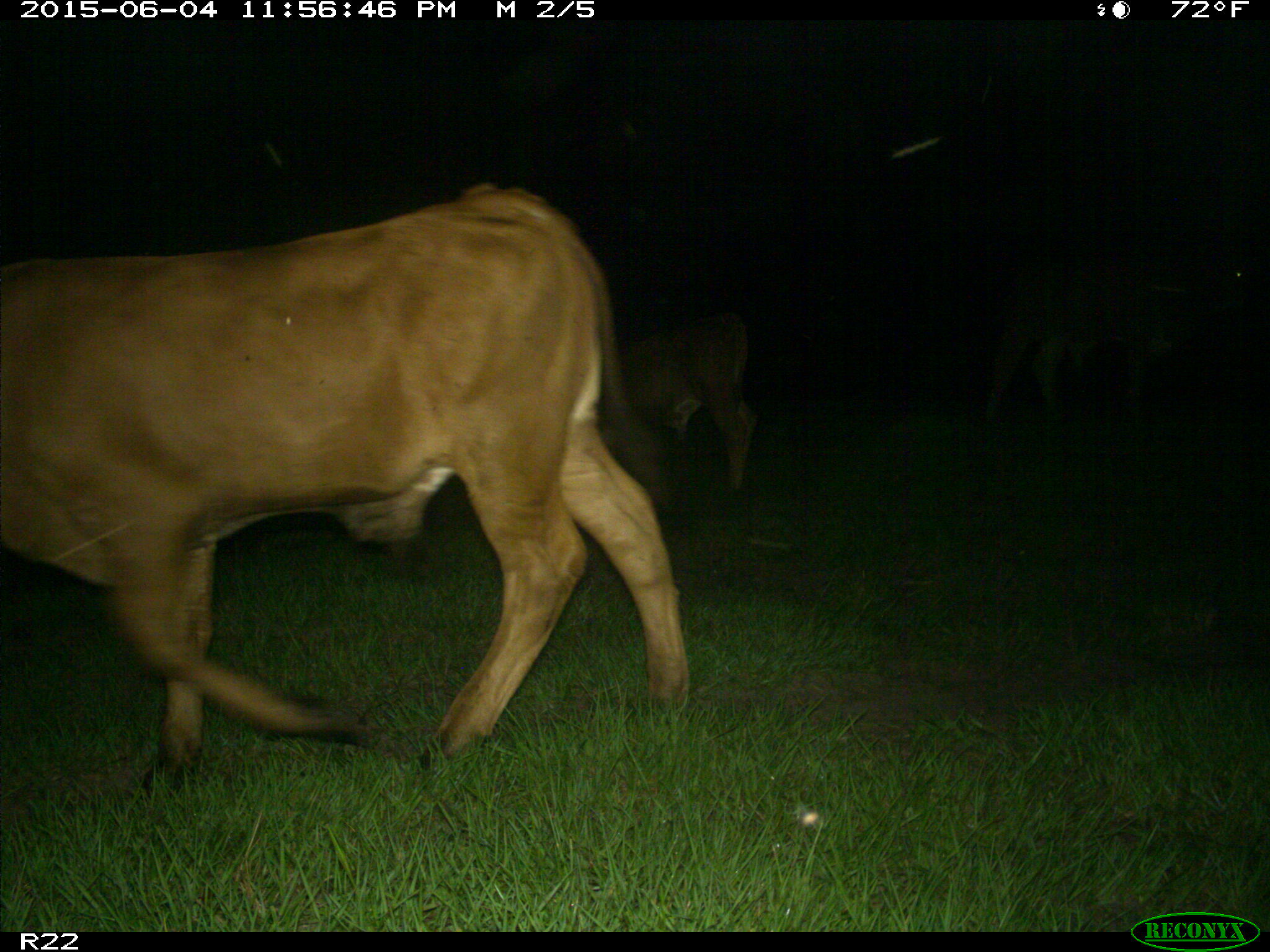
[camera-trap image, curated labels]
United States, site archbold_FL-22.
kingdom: Animalia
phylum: Chordata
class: Mammalia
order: Artiodactyla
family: Bovidae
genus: Bos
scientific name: Bos taurus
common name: domestic cow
Bos taurus (domestic cow).